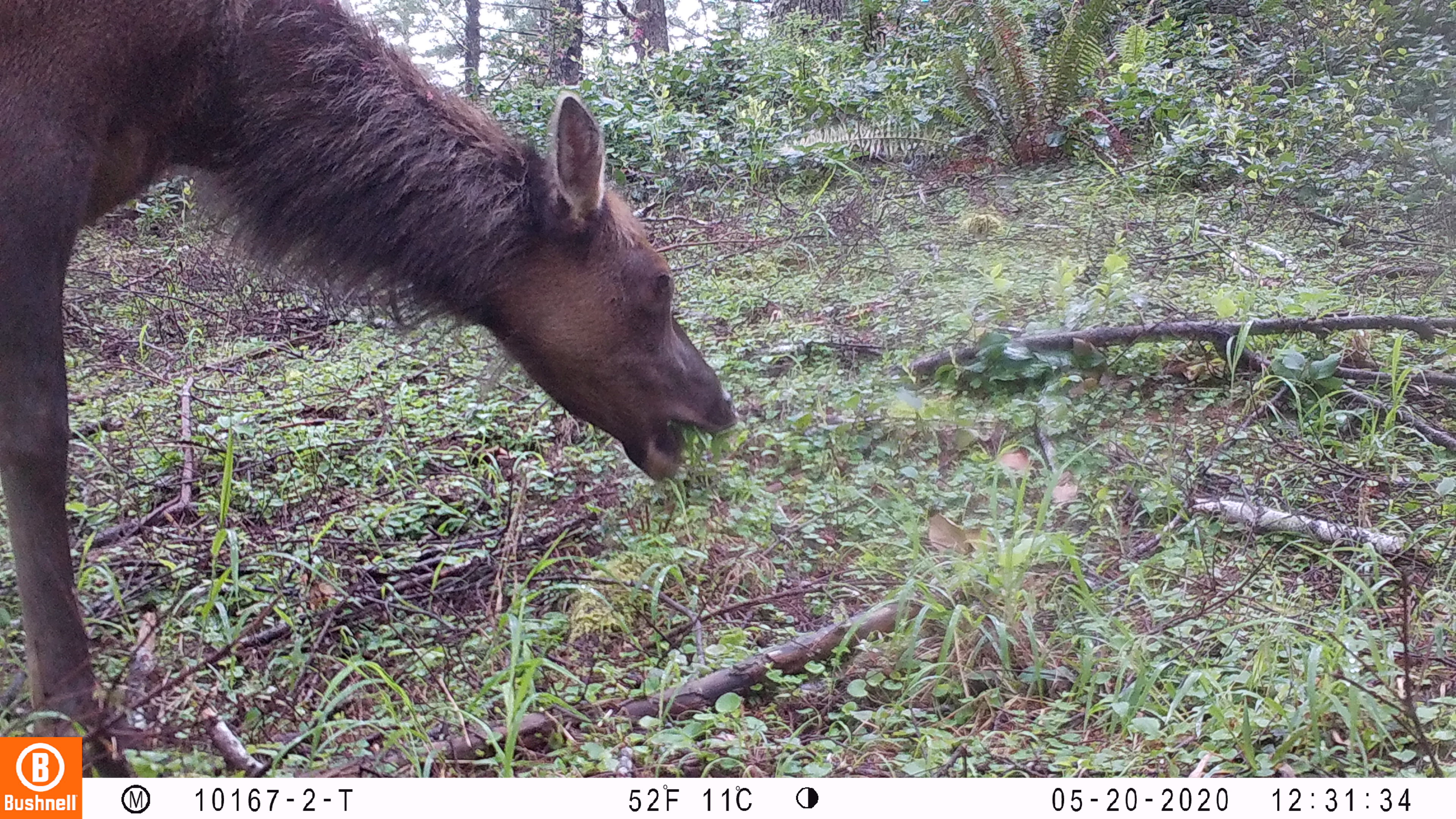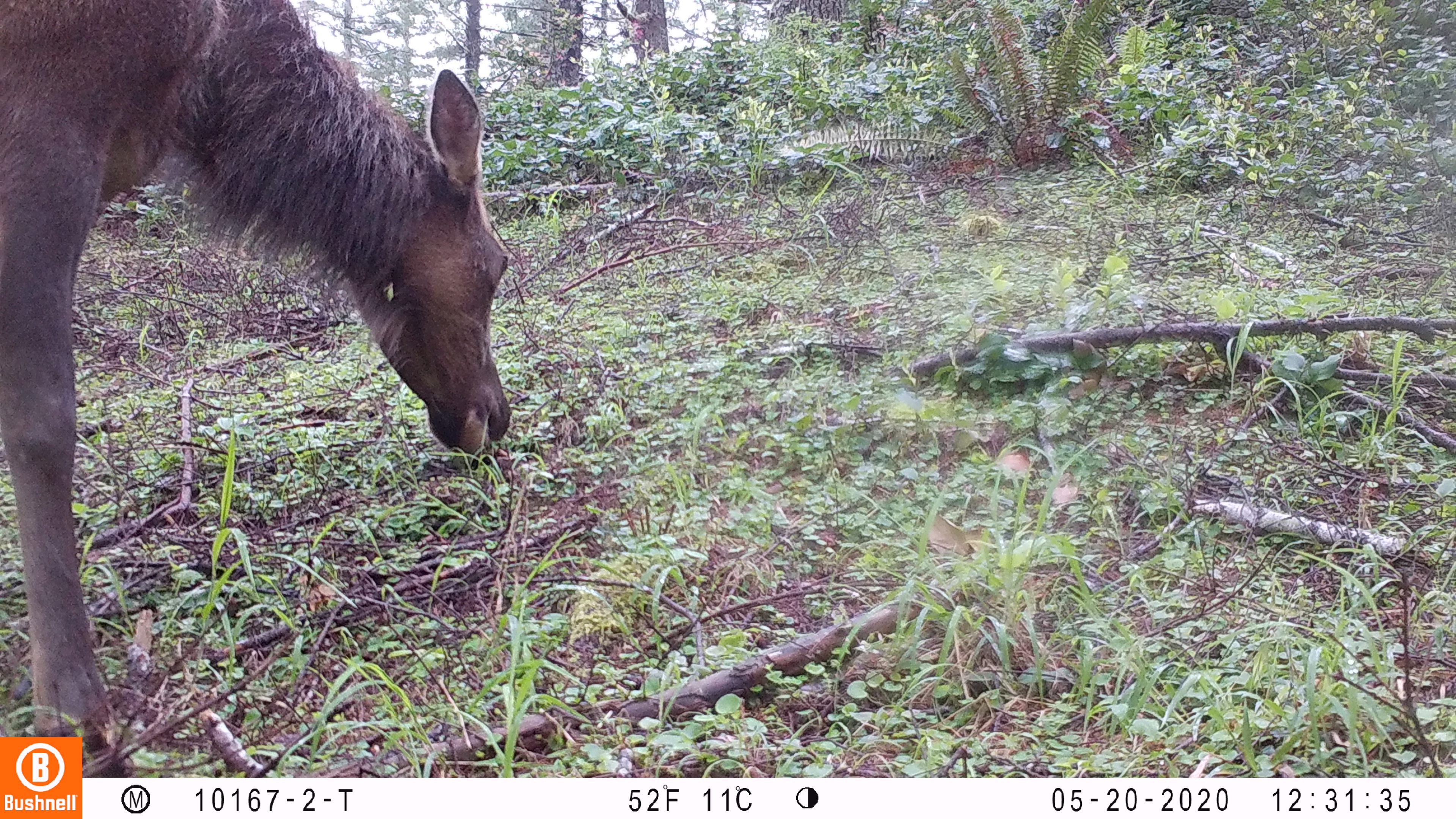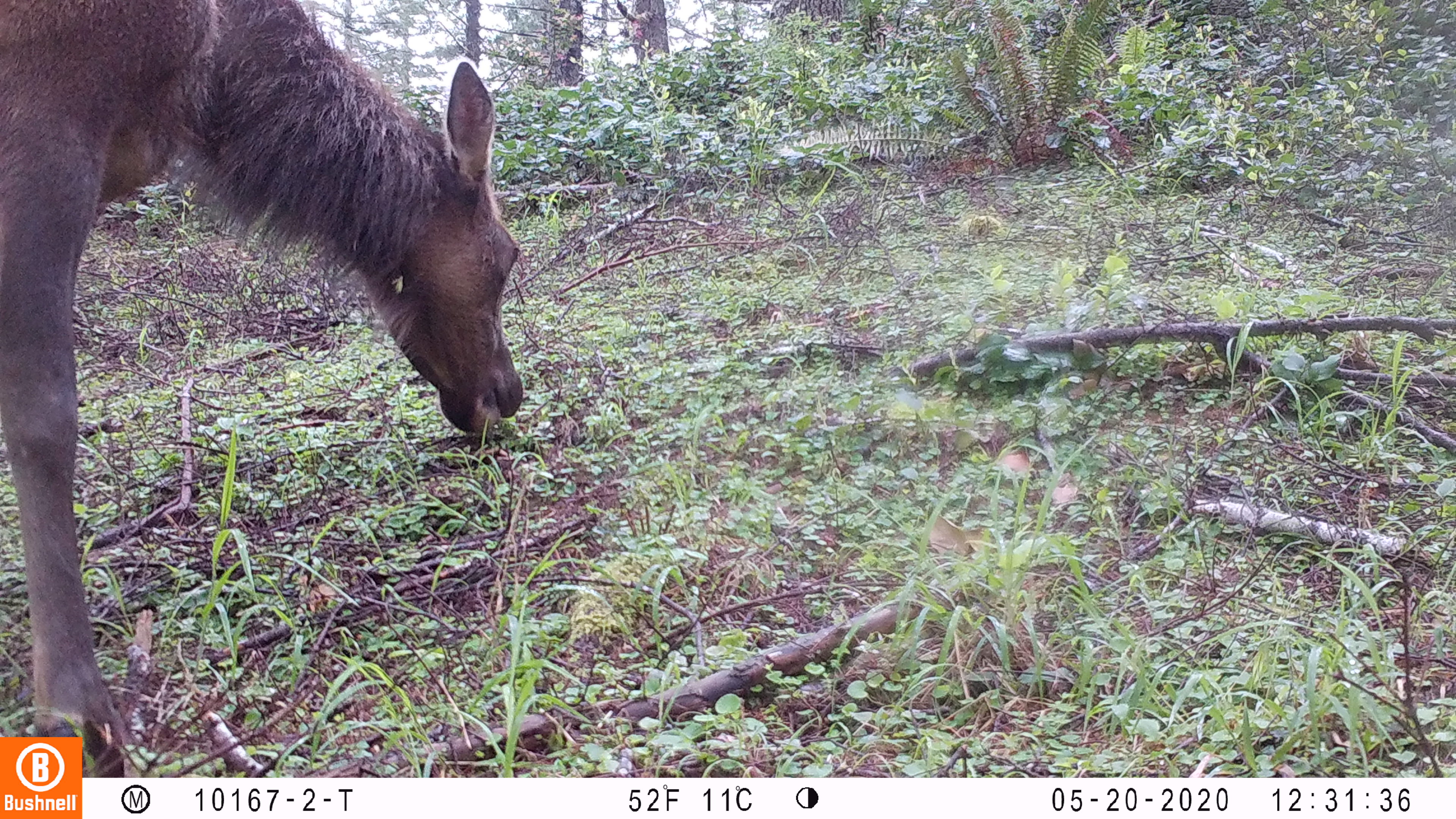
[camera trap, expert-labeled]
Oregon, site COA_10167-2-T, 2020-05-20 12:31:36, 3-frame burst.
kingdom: Animalia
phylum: Chordata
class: Mammalia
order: Artiodactyla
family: Cervidae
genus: Cervus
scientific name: Cervus canadensis roosevelti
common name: roosevelt elk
Roosevelt elk (Cervus canadensis roosevelti).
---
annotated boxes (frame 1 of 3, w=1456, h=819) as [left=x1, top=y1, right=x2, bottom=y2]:
roosevelt elk: [left=0, top=0, right=745, bottom=721]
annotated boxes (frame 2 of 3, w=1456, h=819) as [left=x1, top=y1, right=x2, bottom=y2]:
roosevelt elk: [left=0, top=1, right=516, bottom=730]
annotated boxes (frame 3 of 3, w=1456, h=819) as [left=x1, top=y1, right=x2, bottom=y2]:
roosevelt elk: [left=0, top=1, right=531, bottom=727]